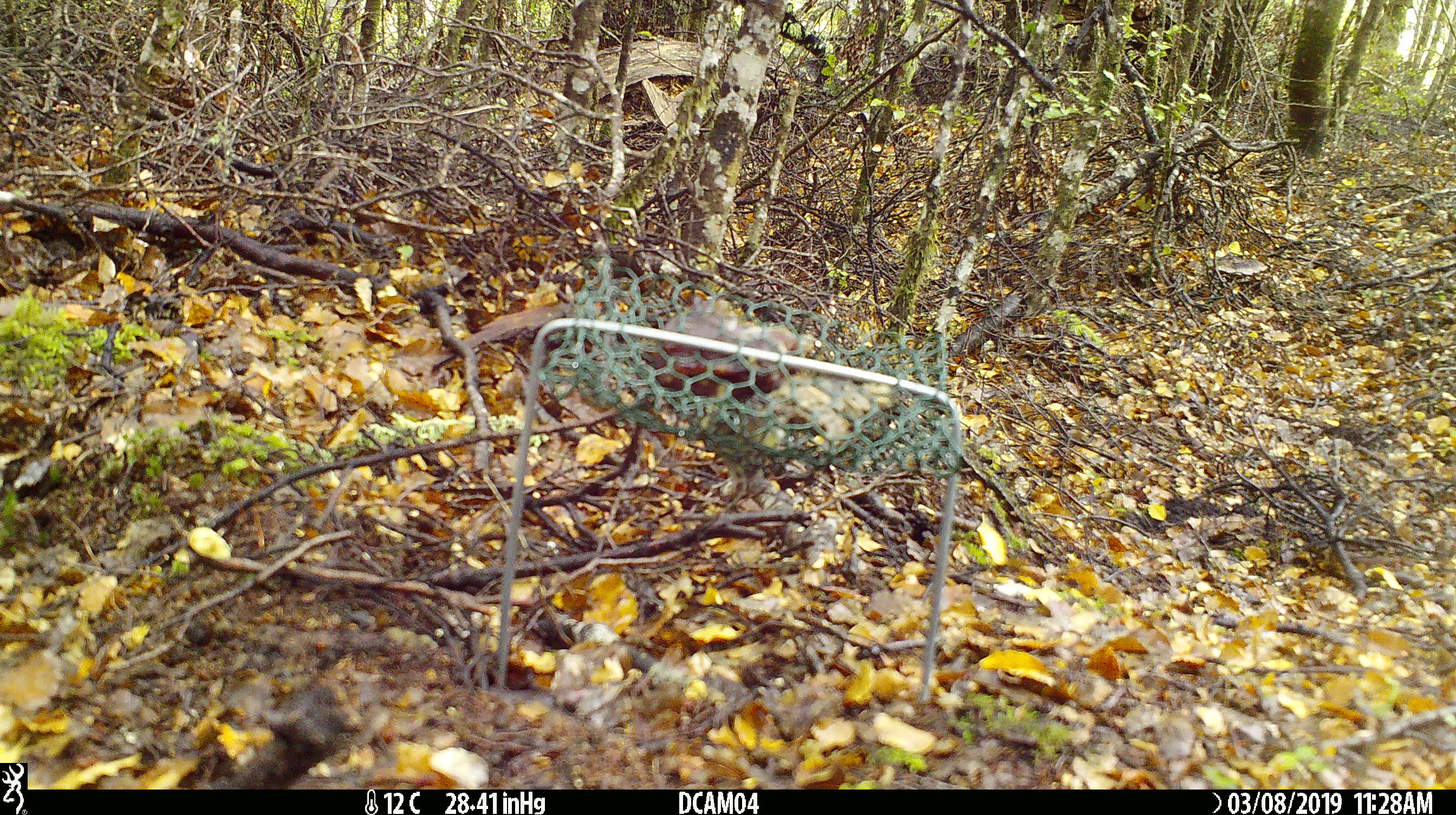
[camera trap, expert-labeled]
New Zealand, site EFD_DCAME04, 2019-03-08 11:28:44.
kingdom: Animalia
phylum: Chordata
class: Aves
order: Passeriformes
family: Acanthisittidae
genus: Acanthisitta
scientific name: Acanthisitta chloris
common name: rifleman